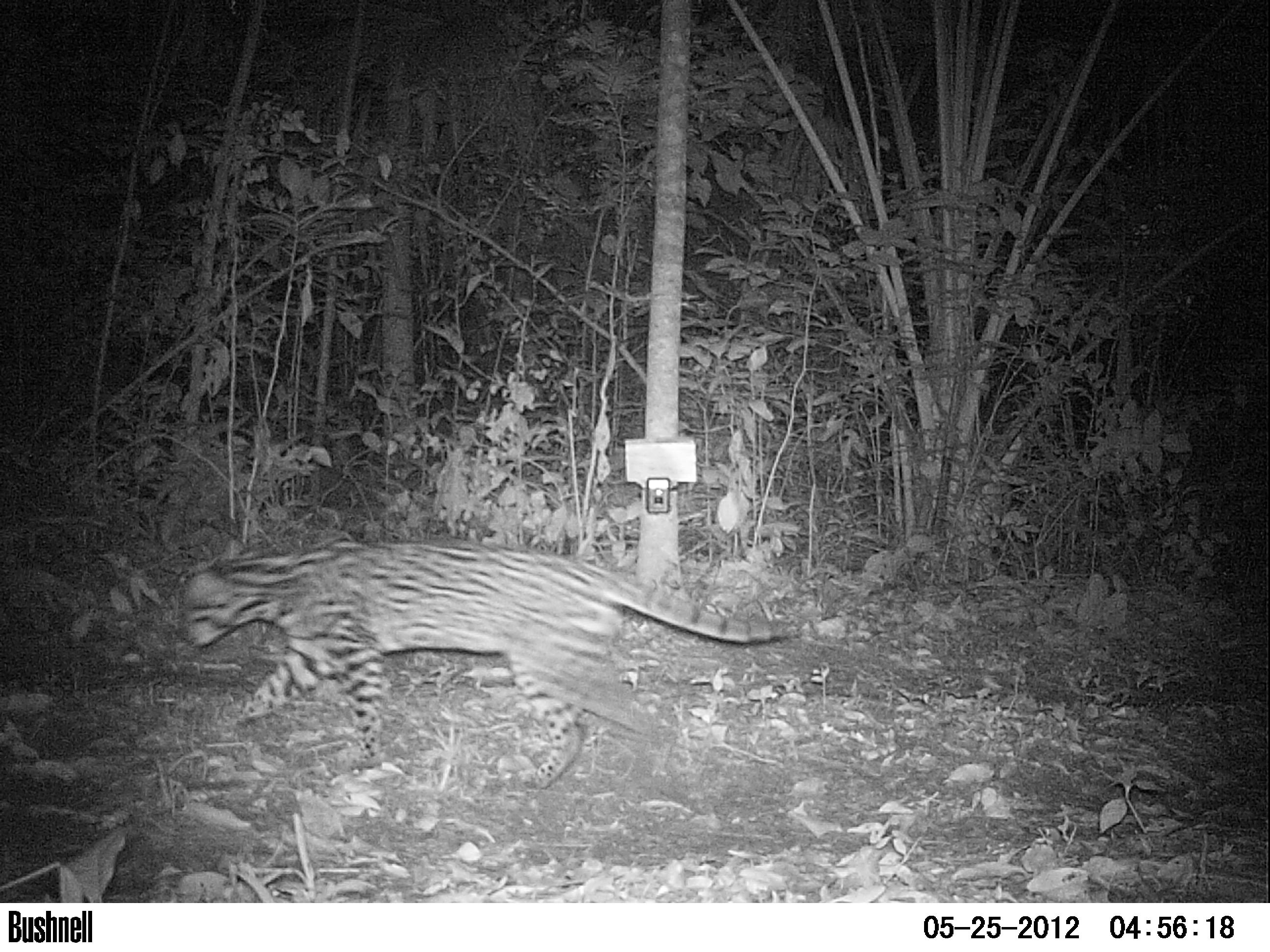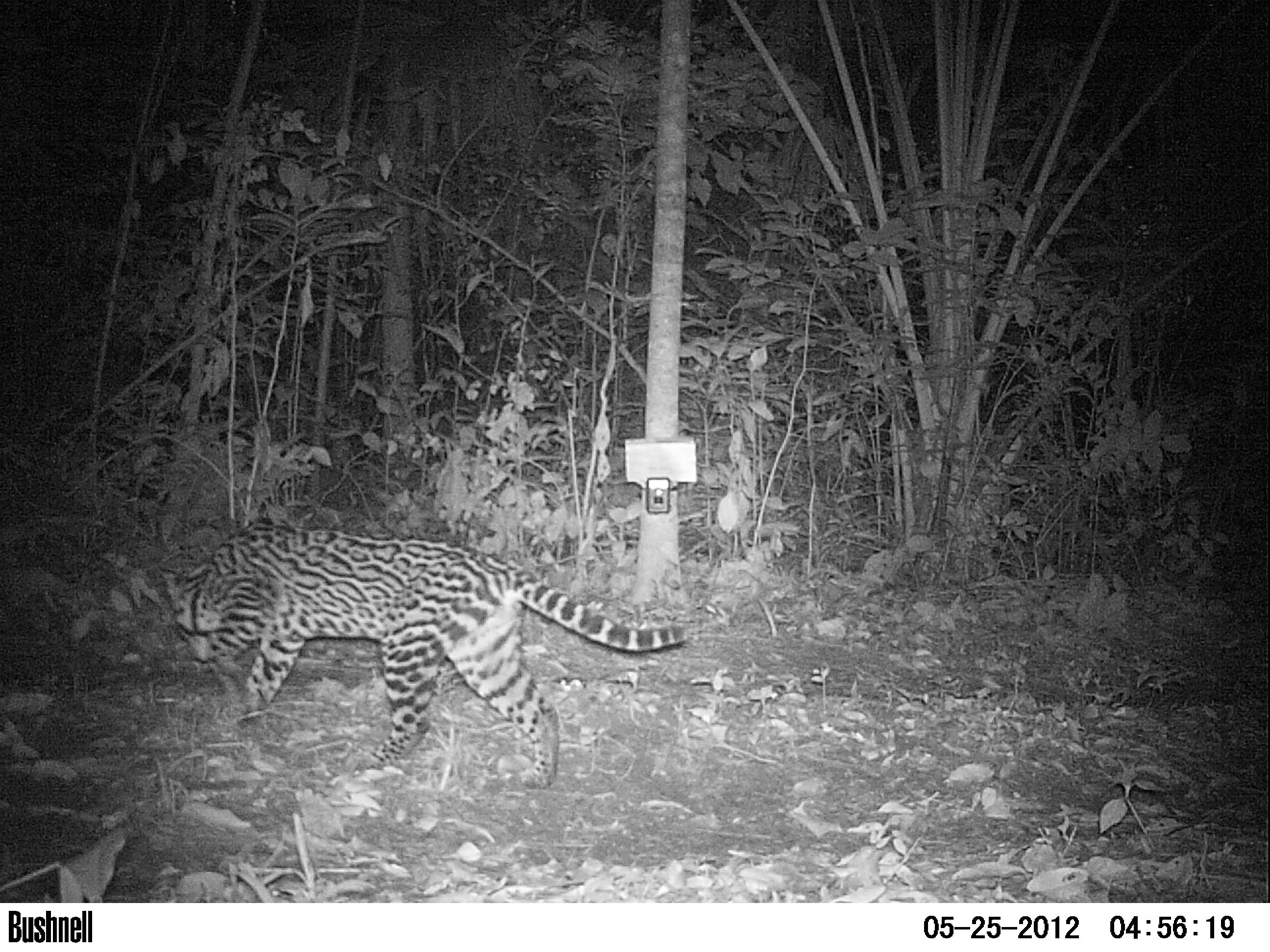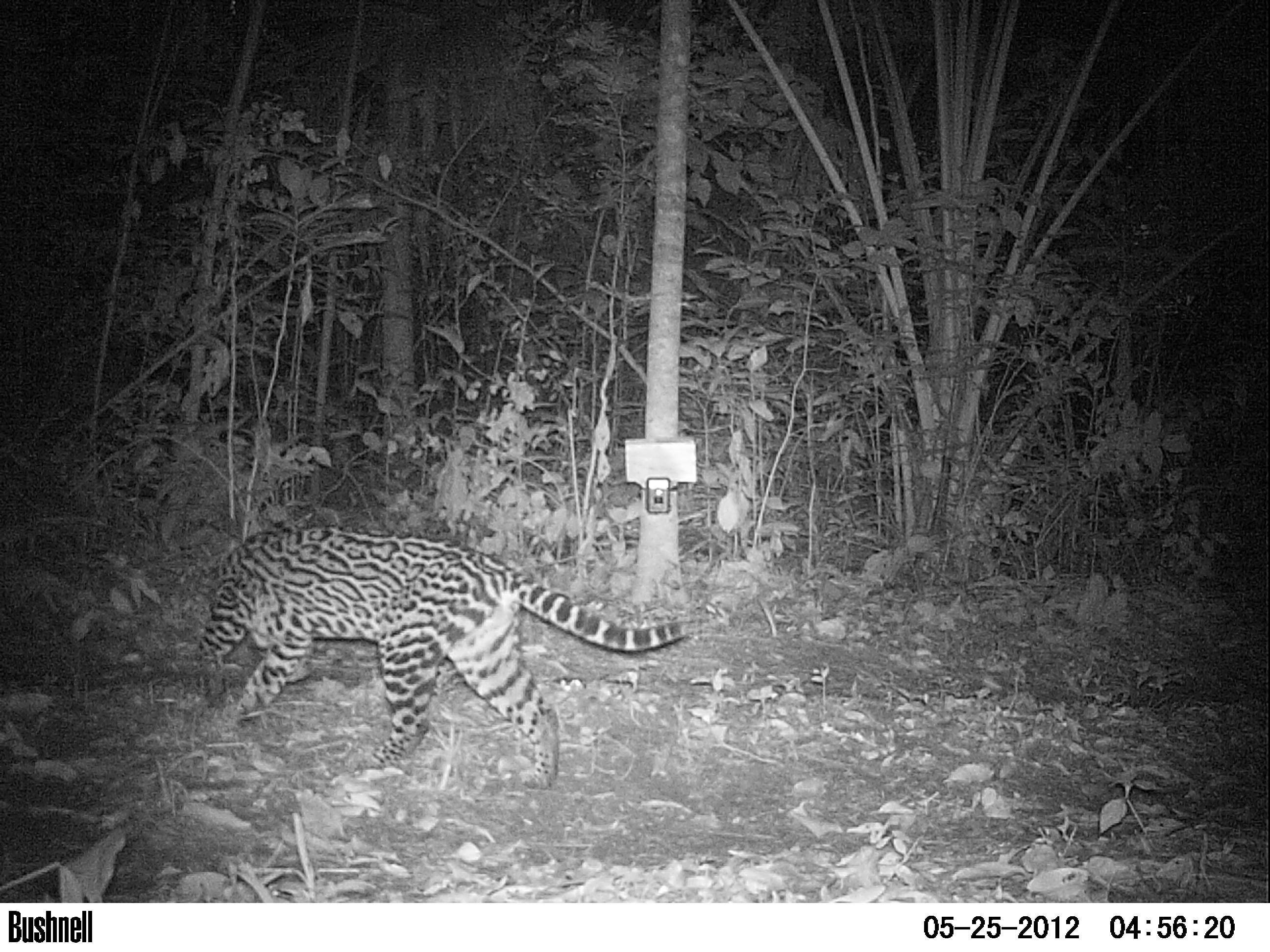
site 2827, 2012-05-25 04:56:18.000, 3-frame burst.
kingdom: Animalia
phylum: Chordata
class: Mammalia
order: Carnivora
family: Felidae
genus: Leopardus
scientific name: Leopardus pardalis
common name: ocelot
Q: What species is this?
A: Leopardus pardalis (ocelot).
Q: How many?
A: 1.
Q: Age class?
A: Adult.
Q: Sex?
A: Male.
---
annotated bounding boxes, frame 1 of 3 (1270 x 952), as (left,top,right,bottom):
leopardus pardalis: (173,539,785,788)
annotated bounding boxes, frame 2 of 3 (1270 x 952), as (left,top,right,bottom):
leopardus pardalis: (157,520,687,788)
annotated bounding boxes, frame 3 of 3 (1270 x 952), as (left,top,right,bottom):
leopardus pardalis: (198,522,701,786)